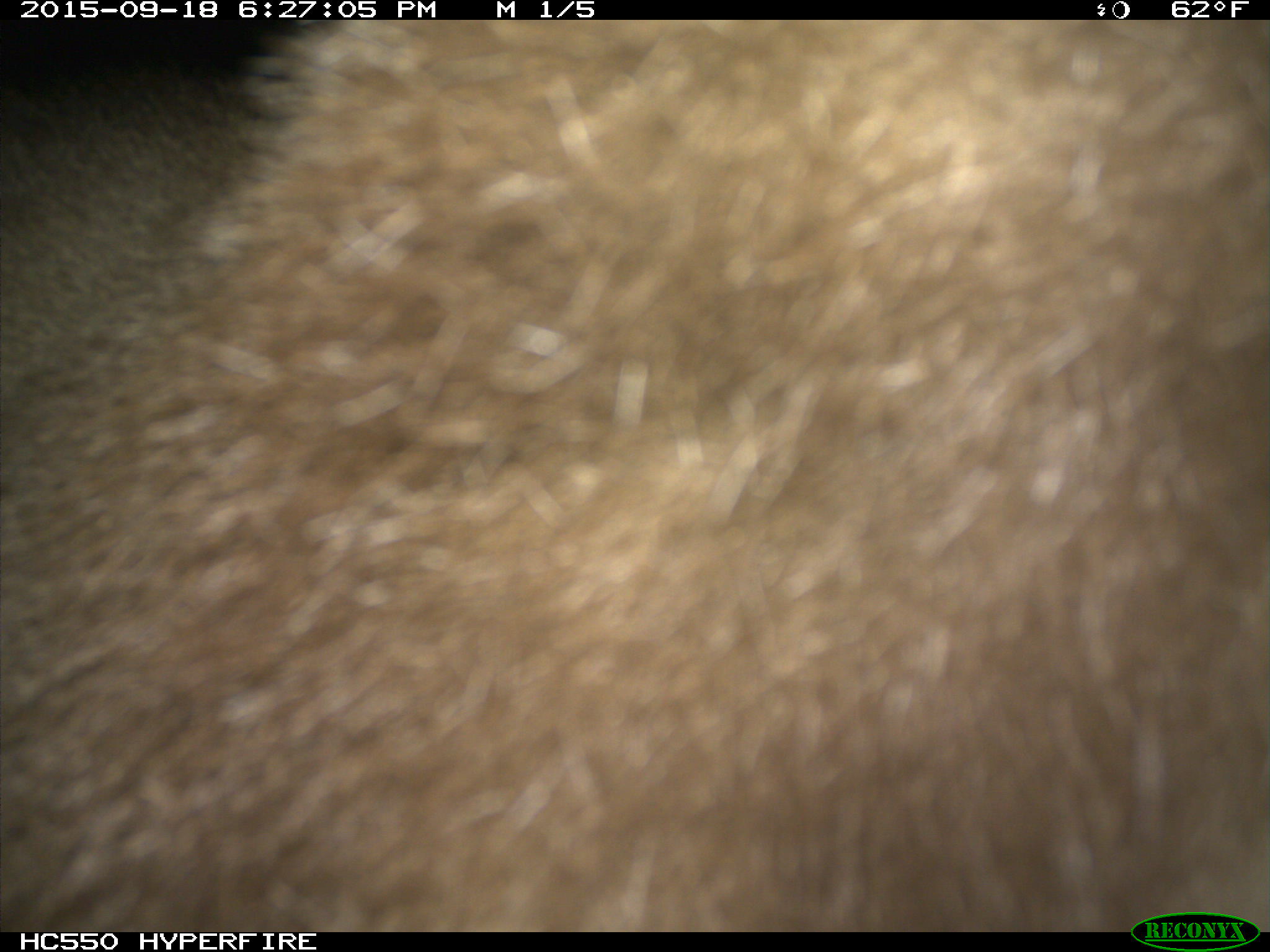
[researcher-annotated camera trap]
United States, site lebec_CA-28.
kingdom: Animalia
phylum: Chordata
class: Mammalia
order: Carnivora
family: Ursidae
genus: Ursus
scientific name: Ursus americanus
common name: american black bear